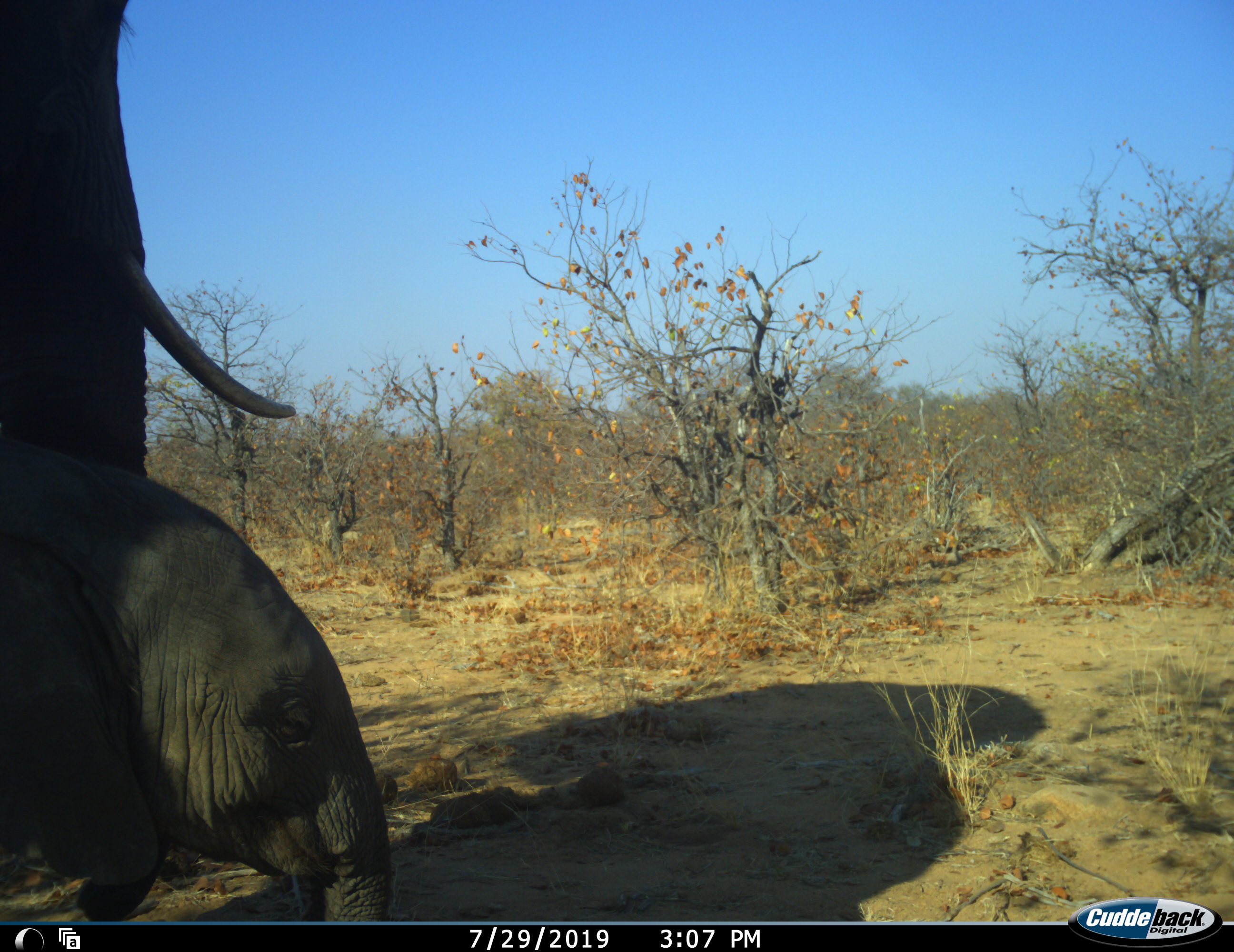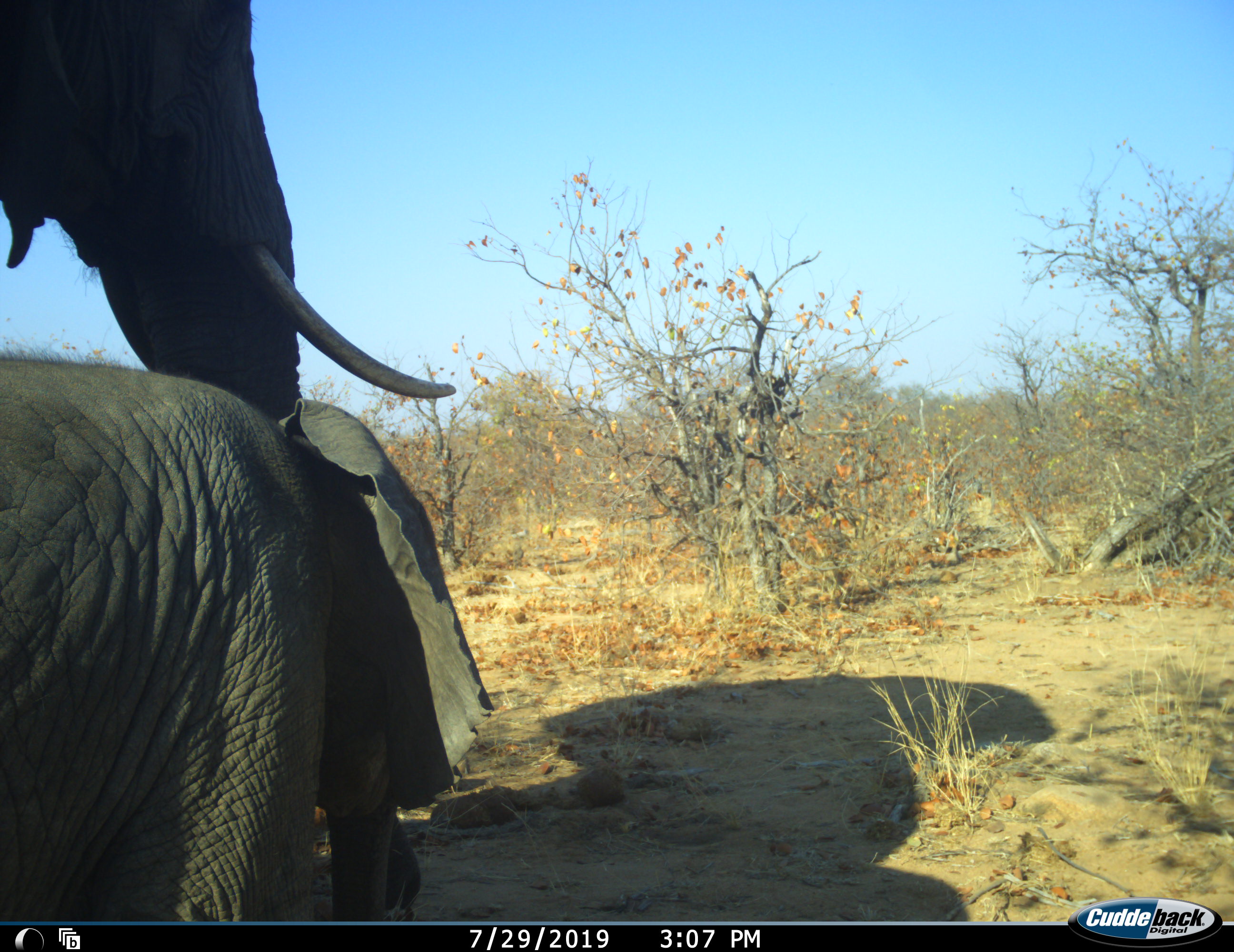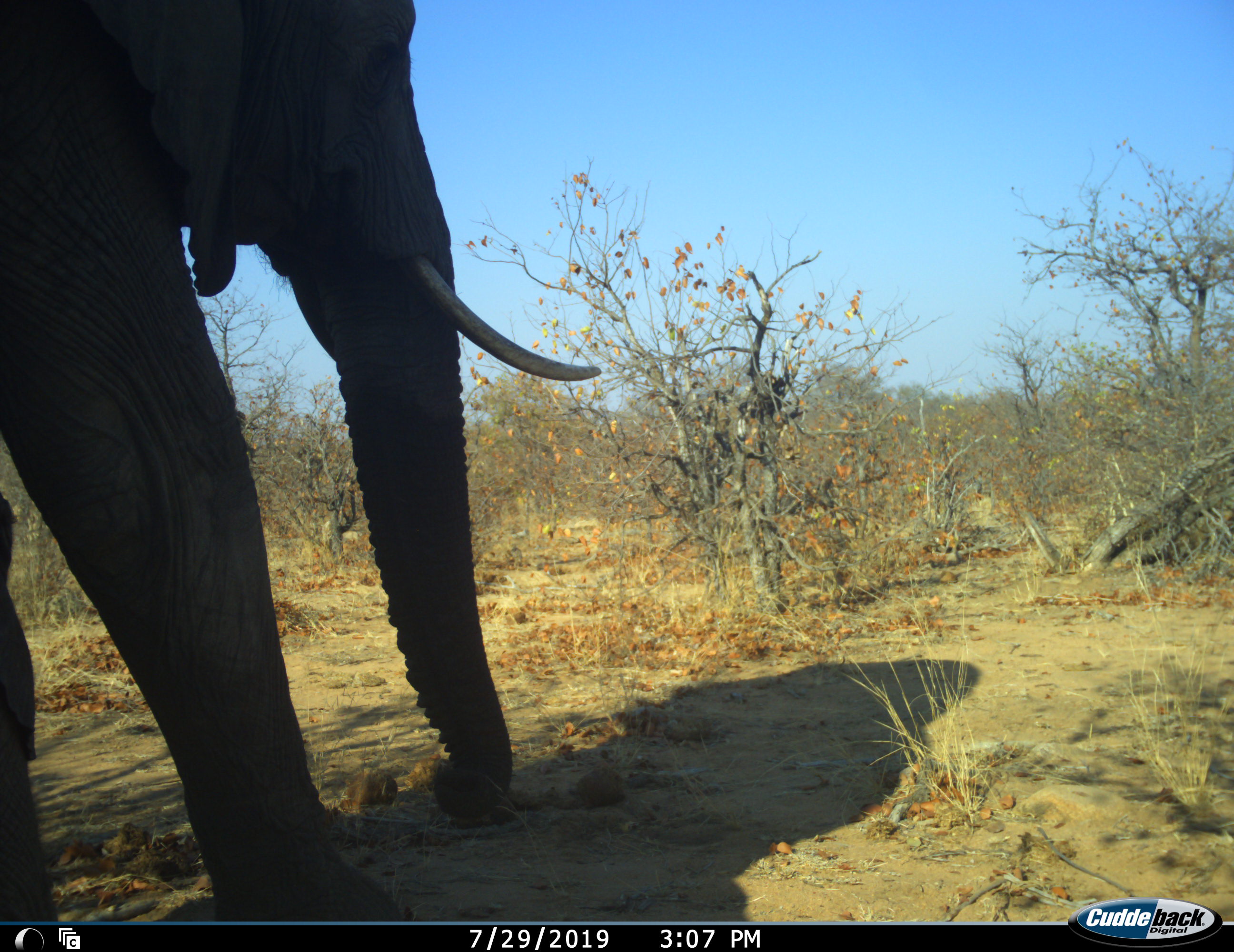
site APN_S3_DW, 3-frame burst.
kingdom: Animalia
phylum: Chordata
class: Mammalia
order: Proboscidea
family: Elephantidae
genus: Loxodonta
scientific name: Loxodonta africana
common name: african bush elephant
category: elephant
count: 2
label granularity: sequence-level